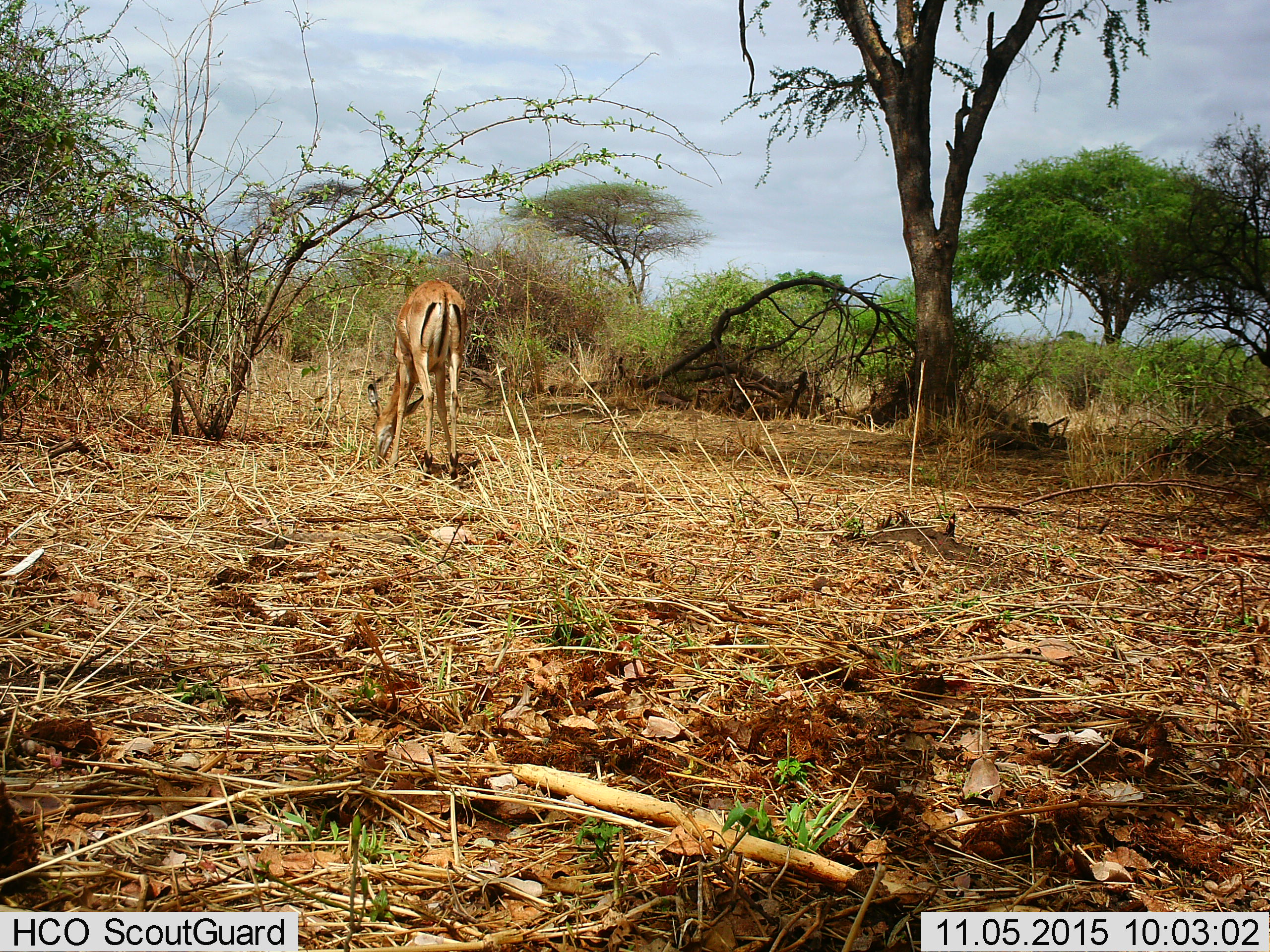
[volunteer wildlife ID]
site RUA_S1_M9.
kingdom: Animalia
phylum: Chordata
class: Mammalia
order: Artiodactyla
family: Bovidae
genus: Aepyceros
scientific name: Aepyceros melampus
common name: impala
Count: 1.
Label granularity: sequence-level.